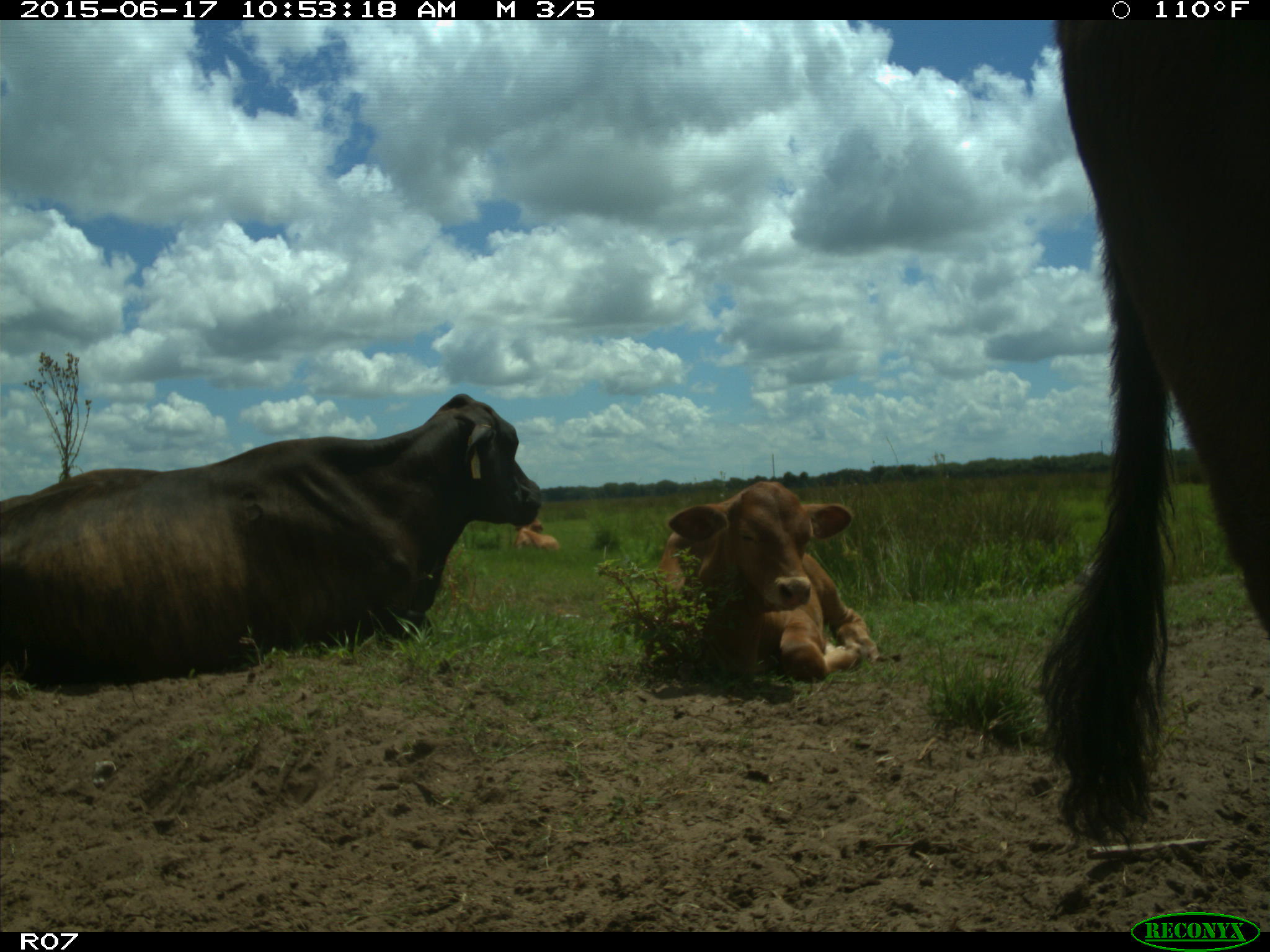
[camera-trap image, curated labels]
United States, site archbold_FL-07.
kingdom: Animalia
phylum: Chordata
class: Mammalia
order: Artiodactyla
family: Bovidae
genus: Bos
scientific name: Bos taurus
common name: domestic cow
Bos taurus (domestic cow).